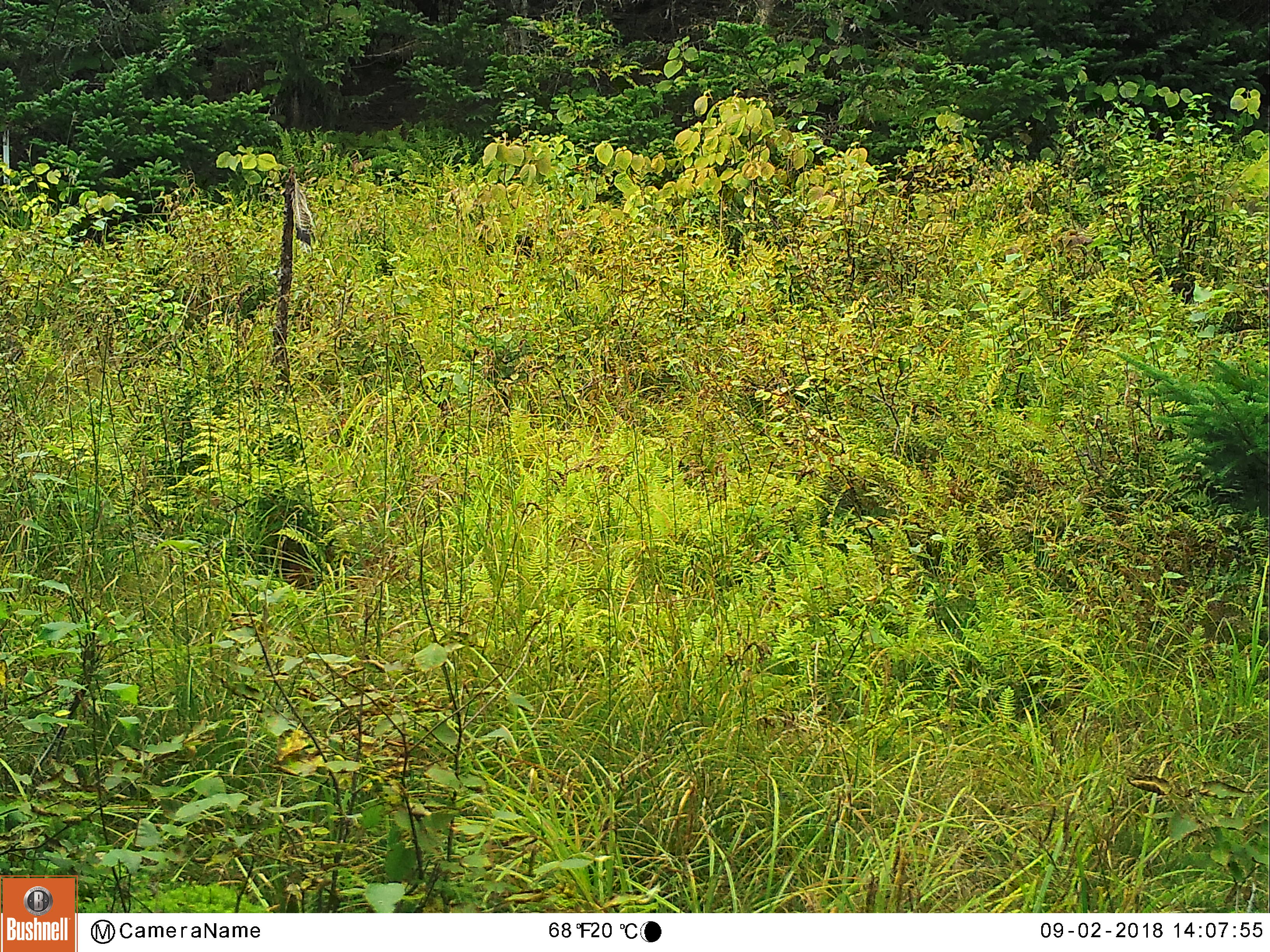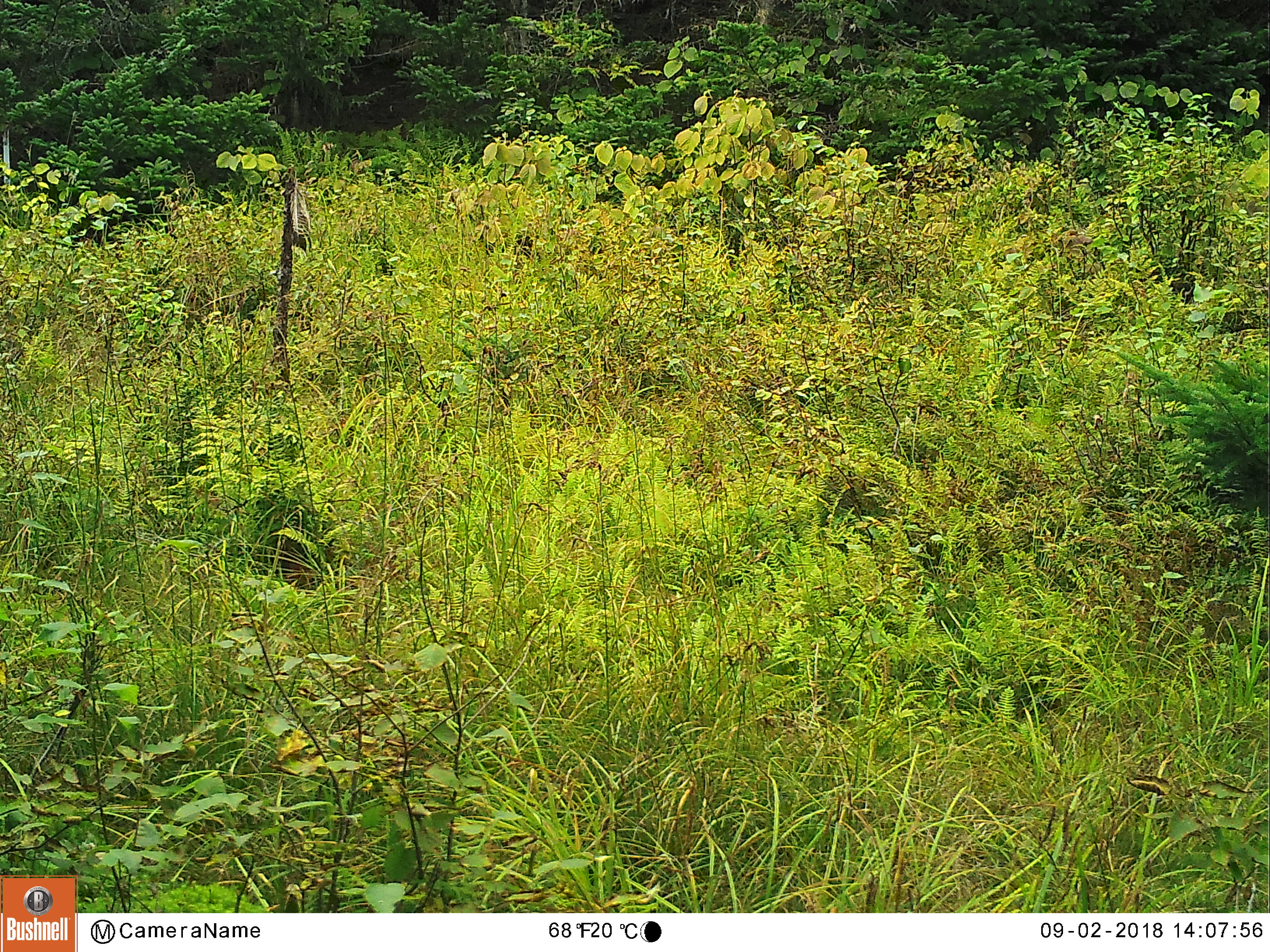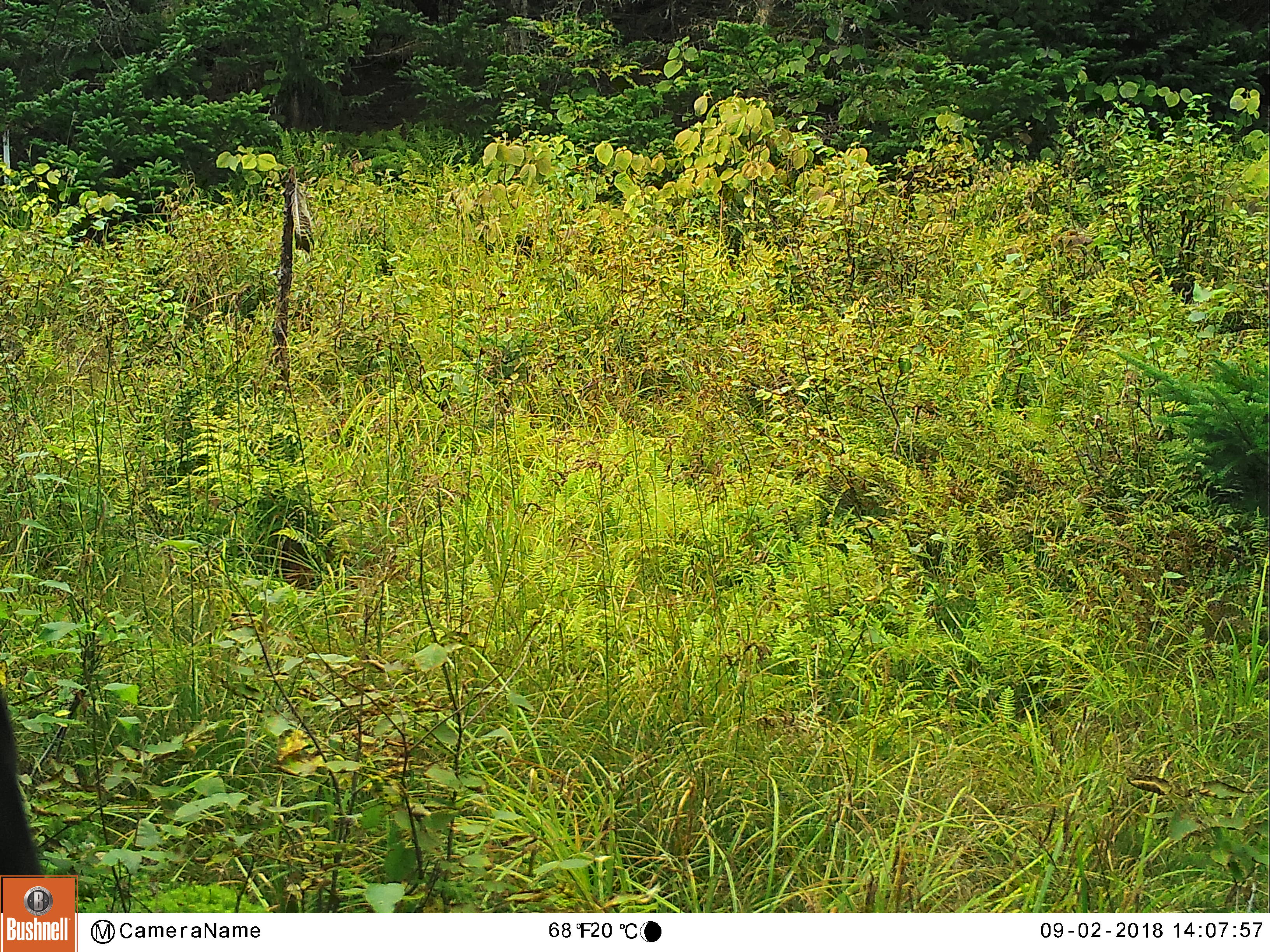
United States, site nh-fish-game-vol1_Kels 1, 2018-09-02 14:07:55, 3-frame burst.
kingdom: Animalia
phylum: Chordata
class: Mammalia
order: Artiodactyla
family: Cervidae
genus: Alces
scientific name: Alces alces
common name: moose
Moose (Alces alces).